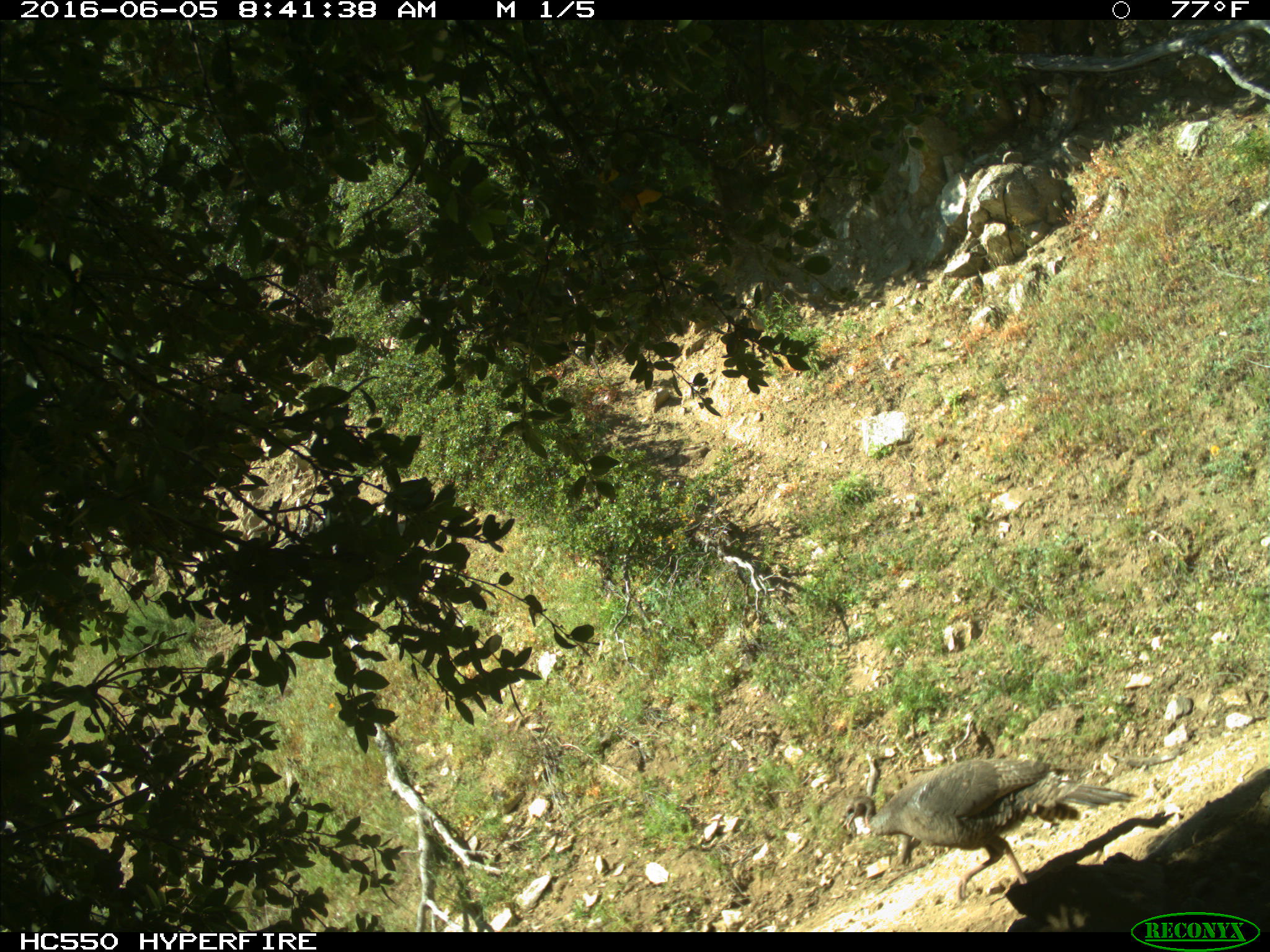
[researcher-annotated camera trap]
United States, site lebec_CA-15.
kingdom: Animalia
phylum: Chordata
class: Aves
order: Galliformes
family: Phasianidae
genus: Meleagris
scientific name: Meleagris gallopavo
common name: wild turkey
Meleagris gallopavo (wild turkey).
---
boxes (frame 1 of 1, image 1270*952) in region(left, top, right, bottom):
animal: region(830, 759, 1137, 904)